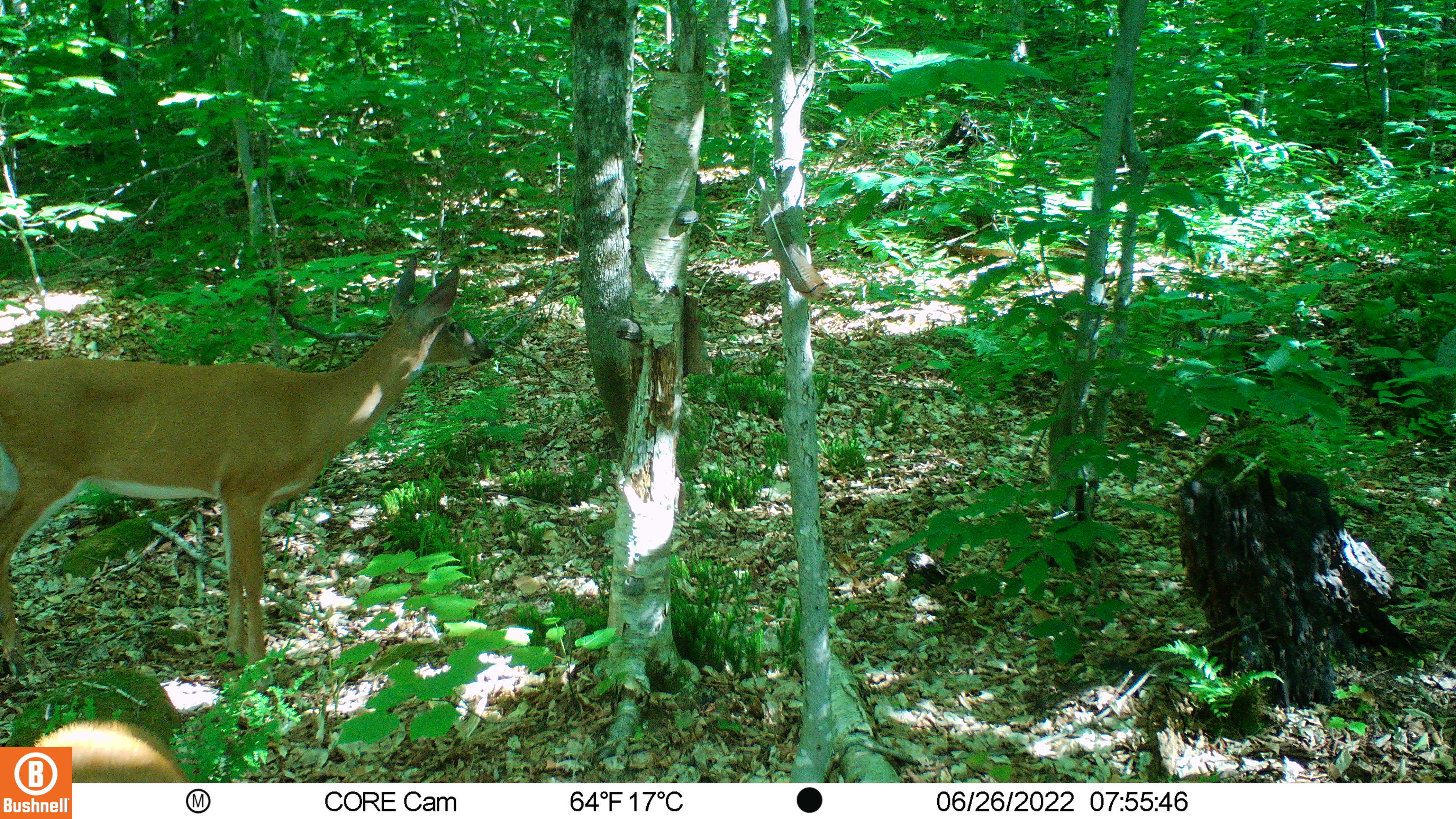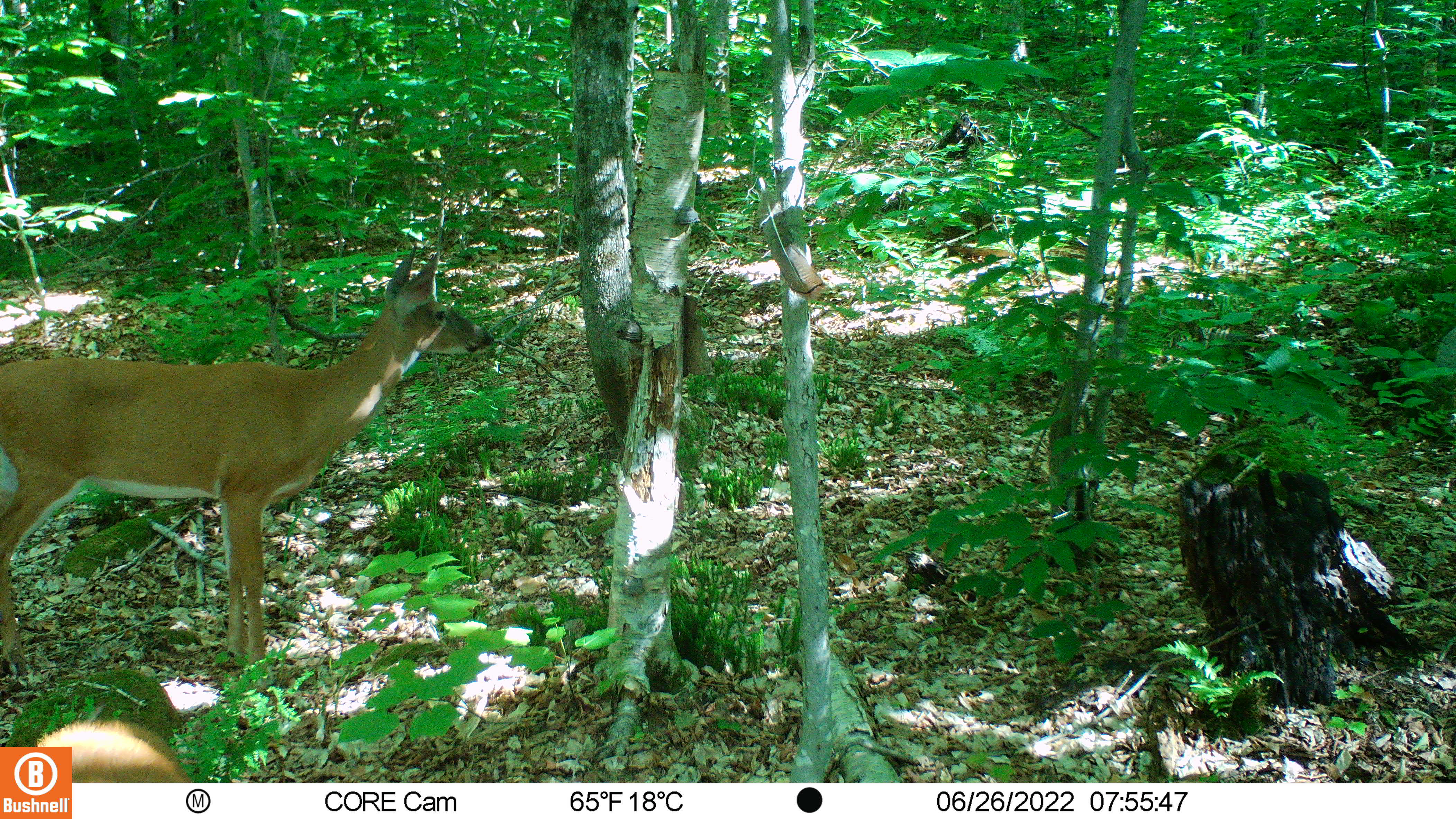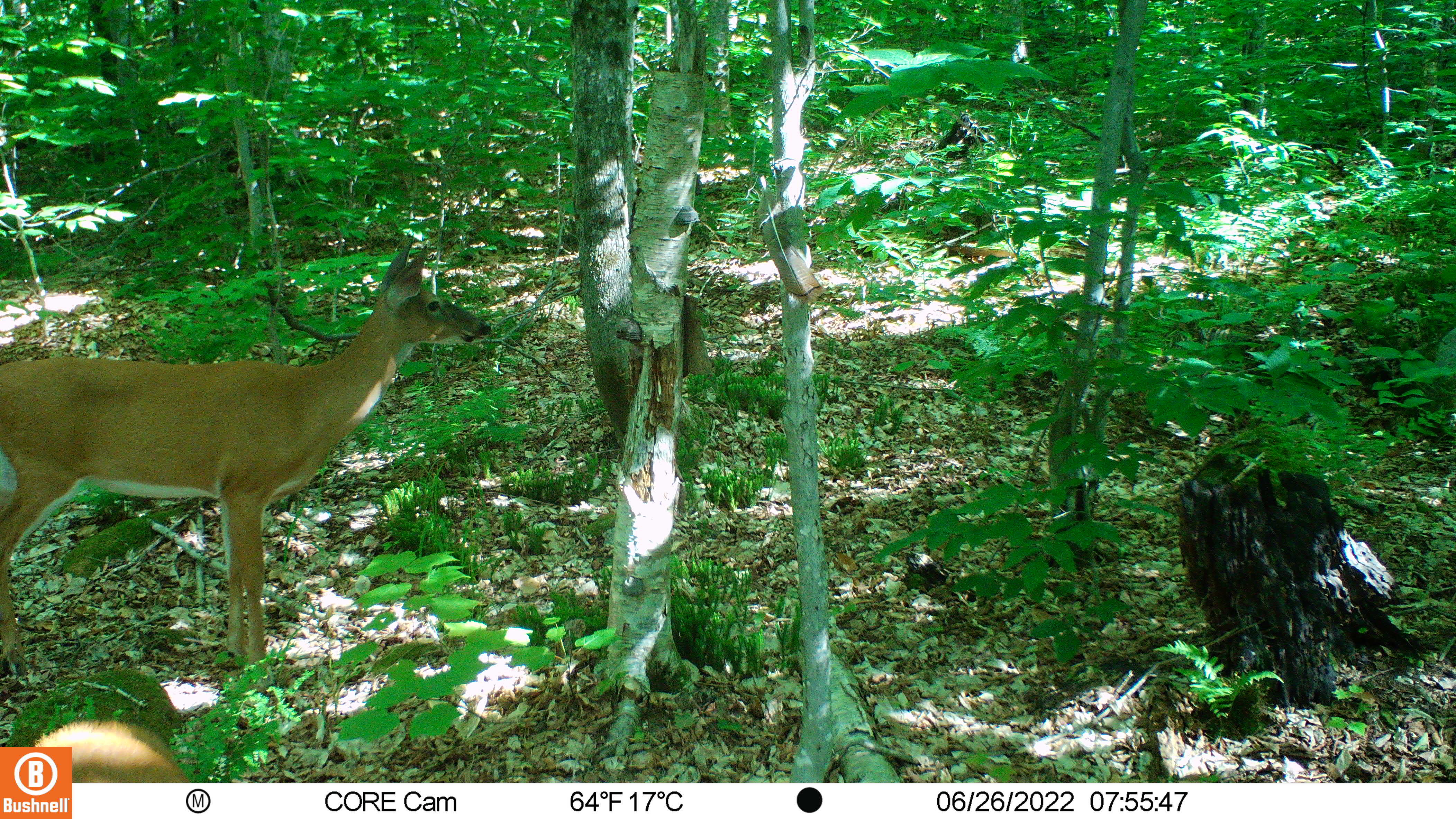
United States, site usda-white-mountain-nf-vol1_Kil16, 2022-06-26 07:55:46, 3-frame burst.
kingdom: Animalia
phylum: Chordata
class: Mammalia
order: Artiodactyla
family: Cervidae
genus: Odocoileus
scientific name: Odocoileus virginianus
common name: white-tailed deer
White-tailed deer (Odocoileus virginianus).